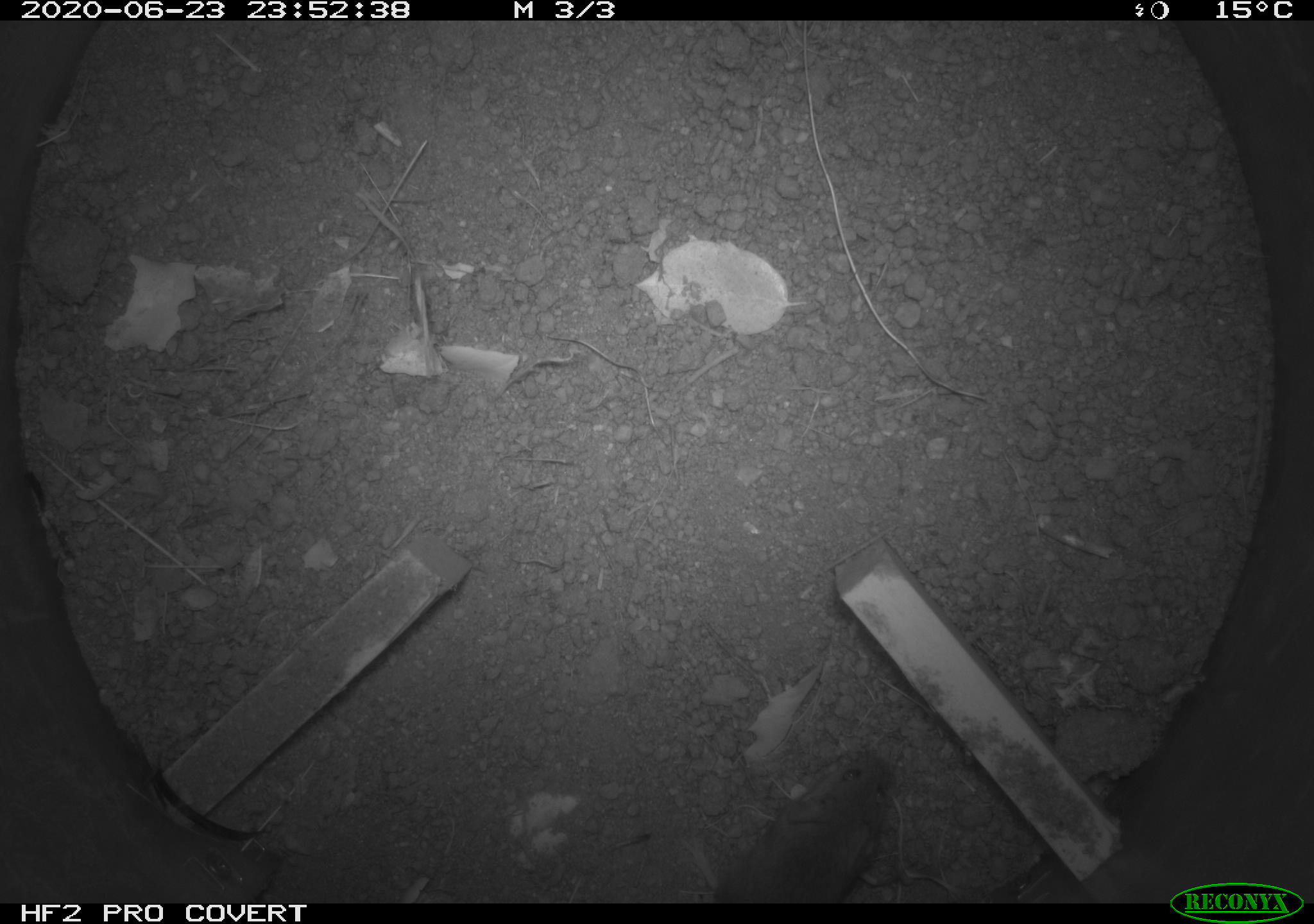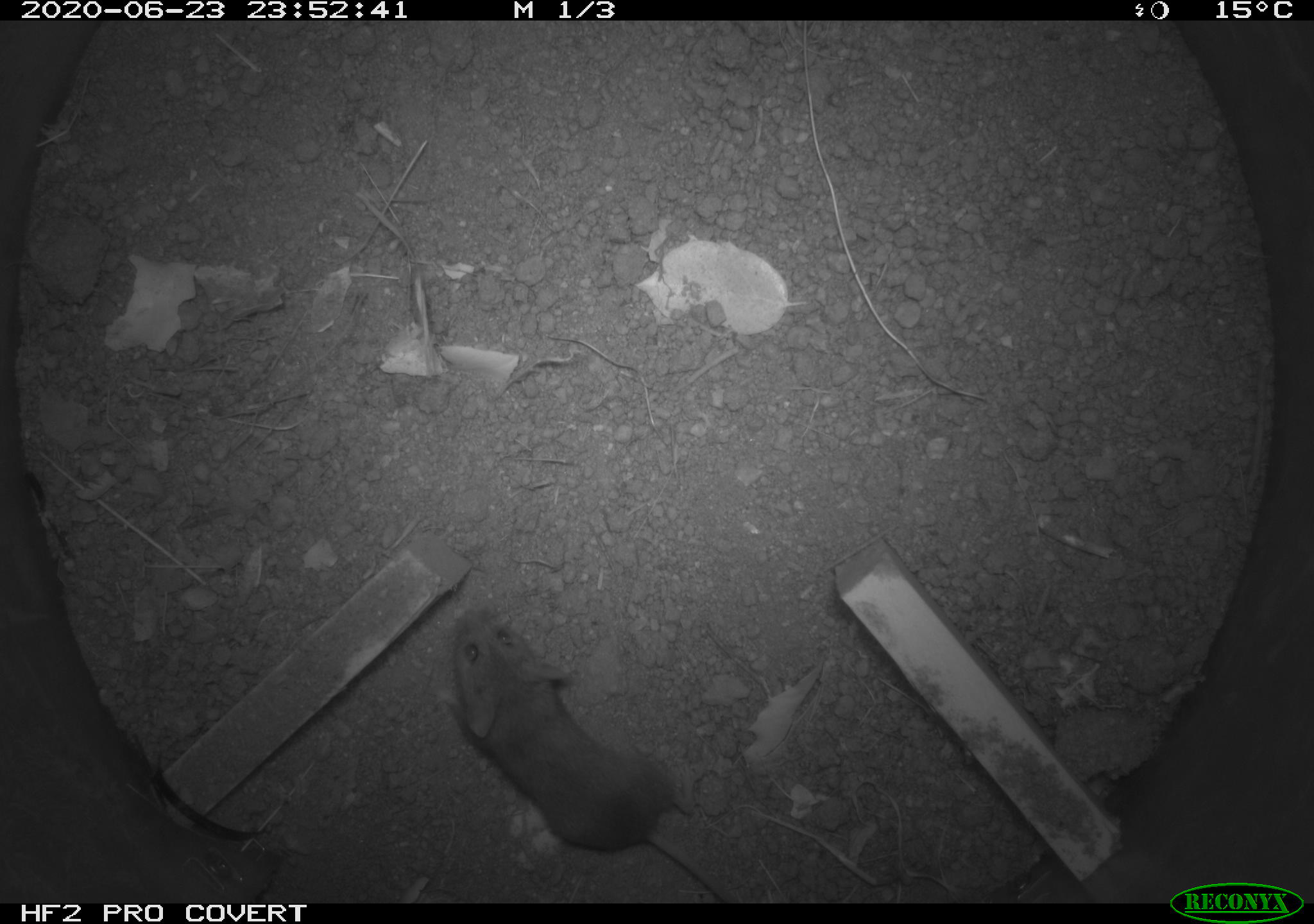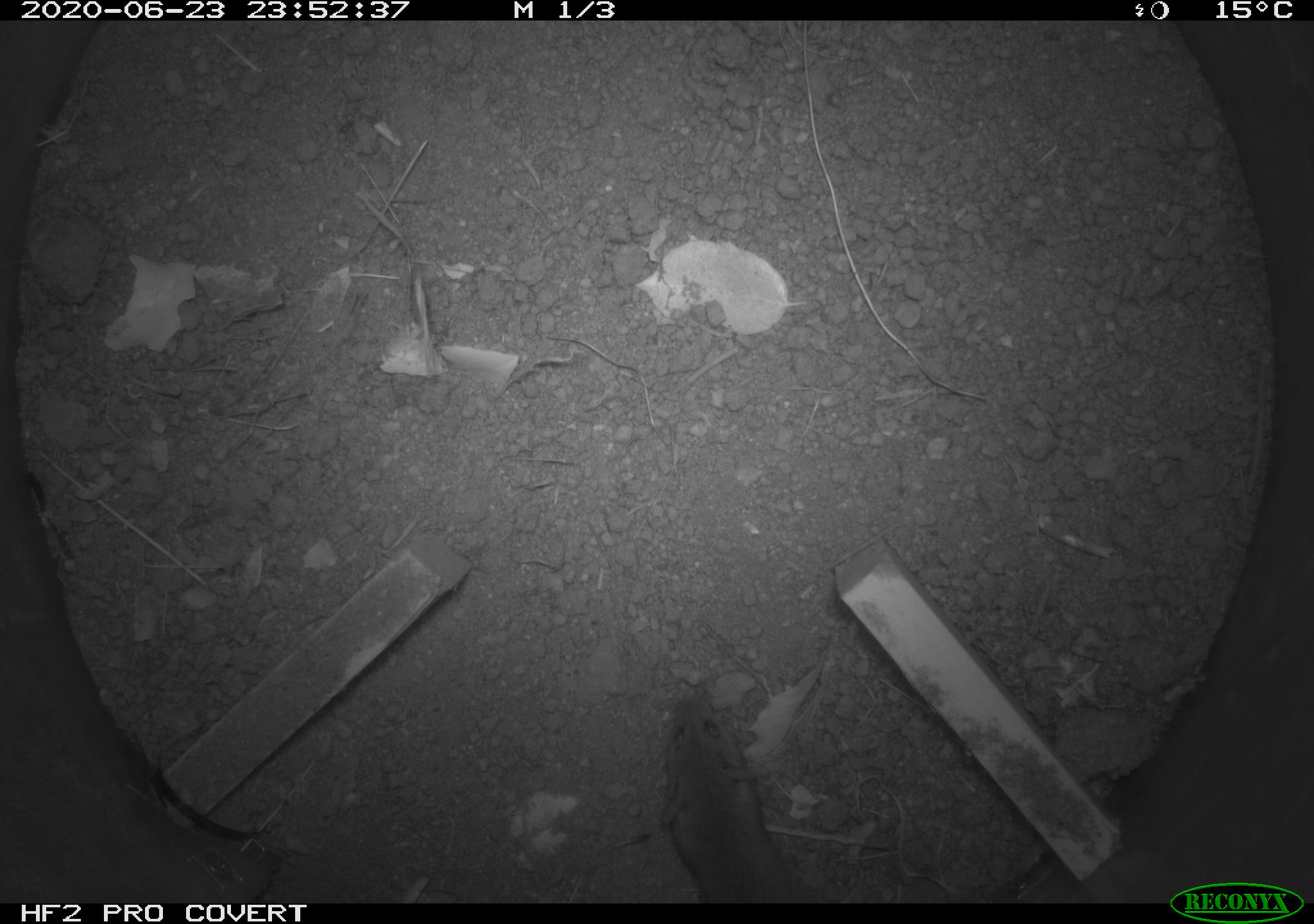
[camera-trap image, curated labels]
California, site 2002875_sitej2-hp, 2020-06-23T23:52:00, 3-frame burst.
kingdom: Animalia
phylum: Chordata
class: Mammalia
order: Rodentia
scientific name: Rodentia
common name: mouse species